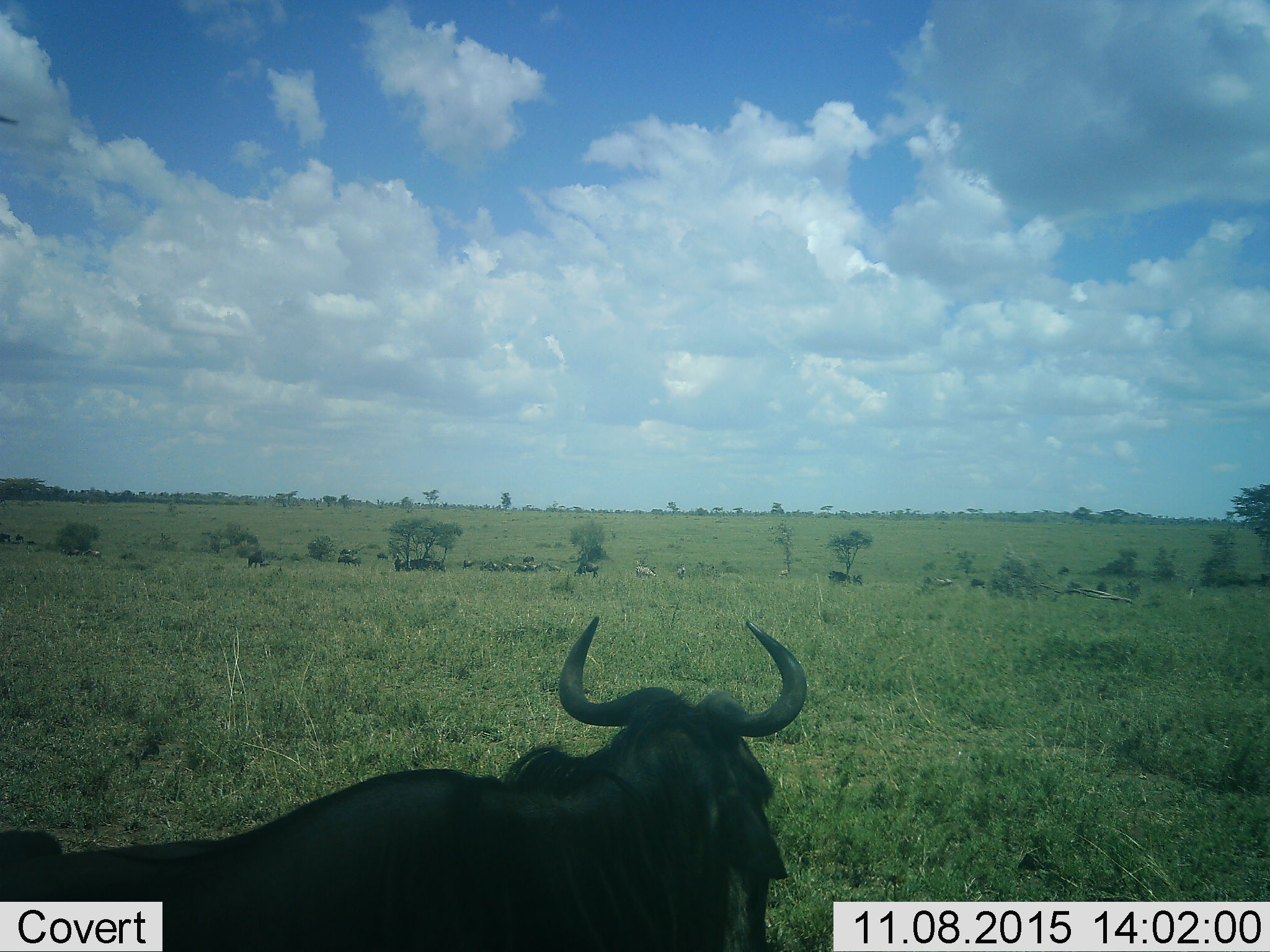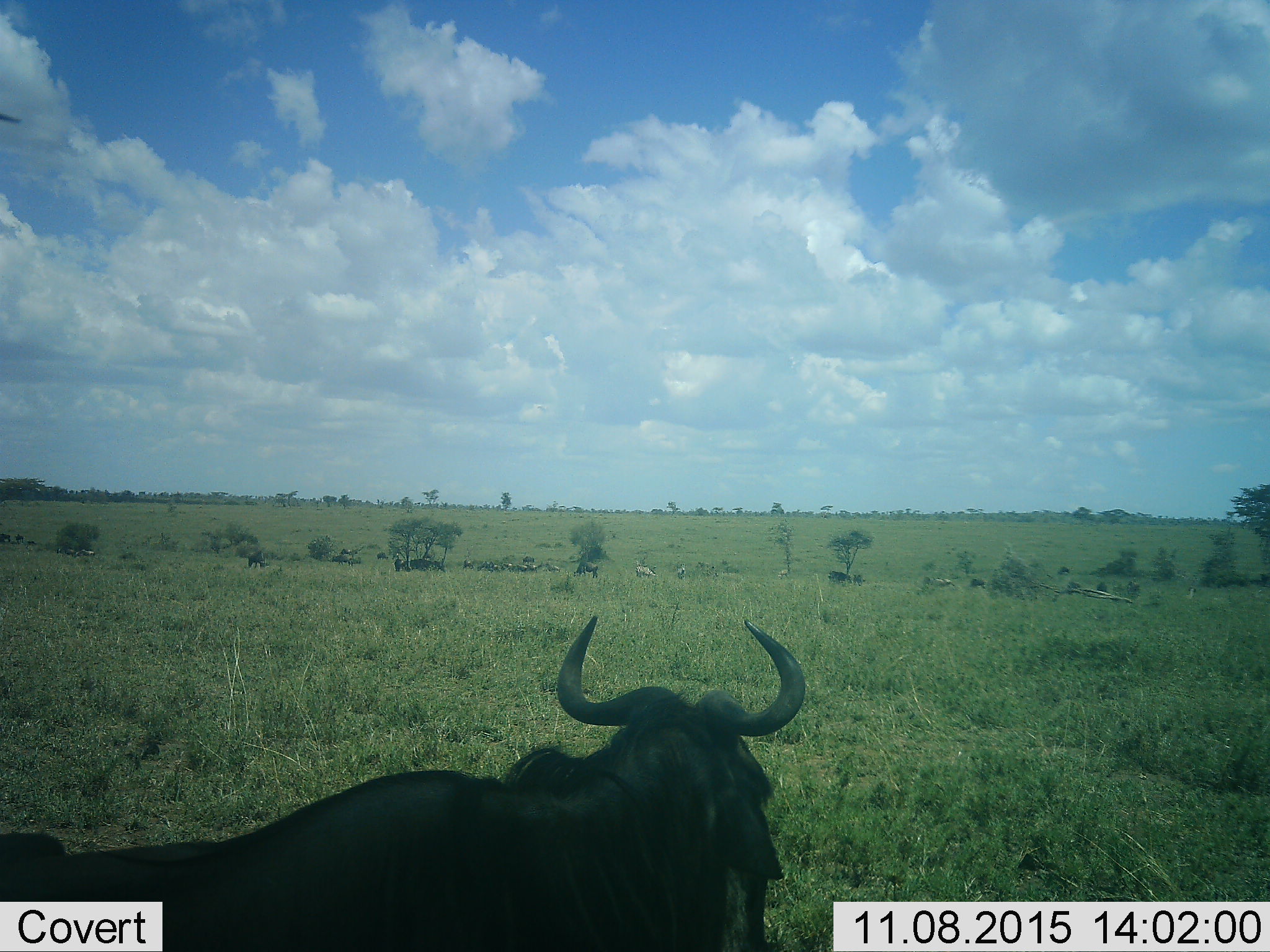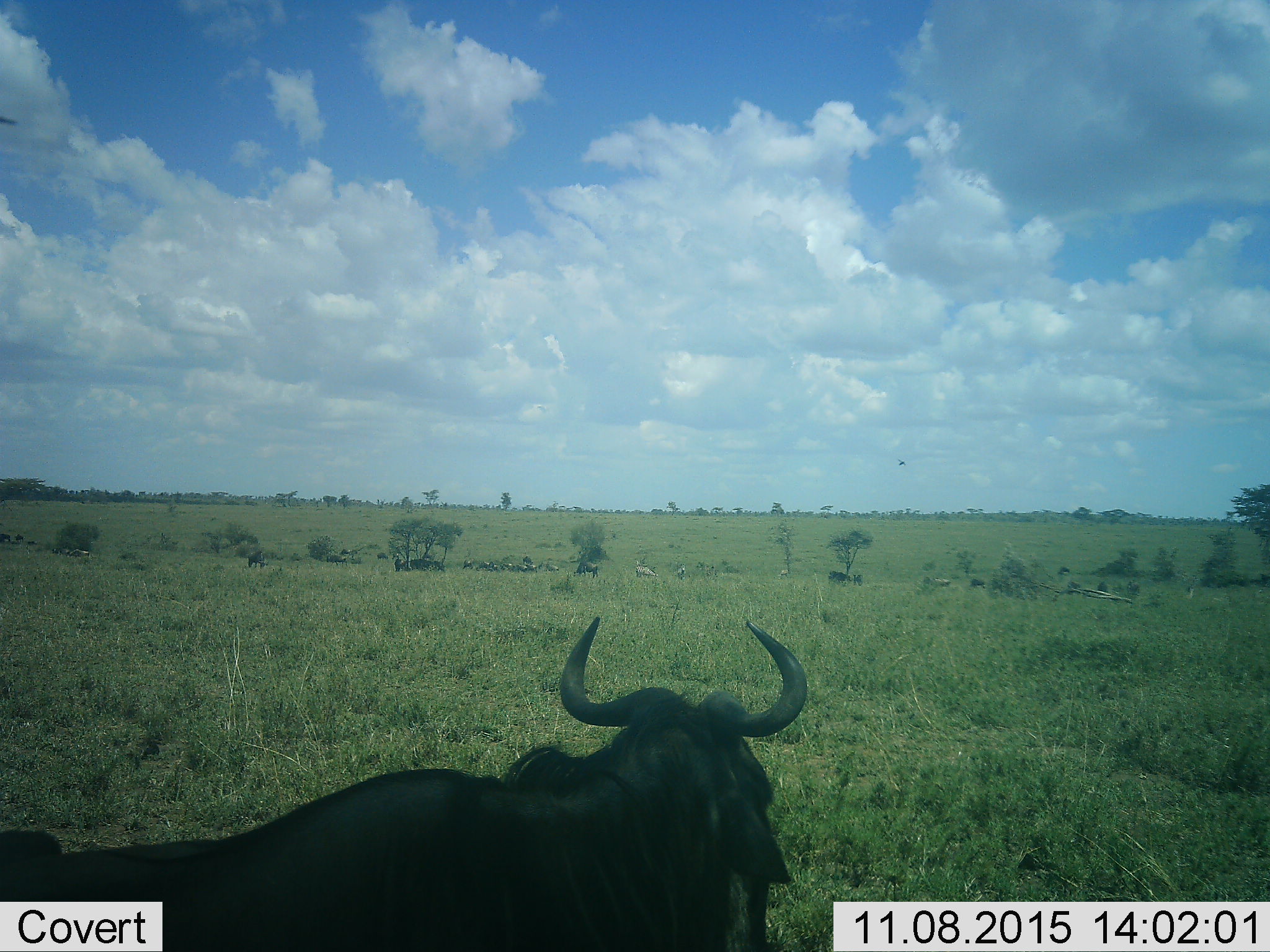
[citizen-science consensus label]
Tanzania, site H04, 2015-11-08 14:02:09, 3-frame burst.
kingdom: Animalia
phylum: Chordata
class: Mammalia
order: Artiodactyla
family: Bovidae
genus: Connochaetes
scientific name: Connochaetes taurinus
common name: blue wildebeest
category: wildebeest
Wildebeest (blue wildebeest) (Connochaetes taurinus), count 11-50. Behavior (volunteer vote fractions): standing 100%, resting 14%, moving 29%, interacting 0%. Young present (vote fraction): 0%. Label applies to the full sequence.